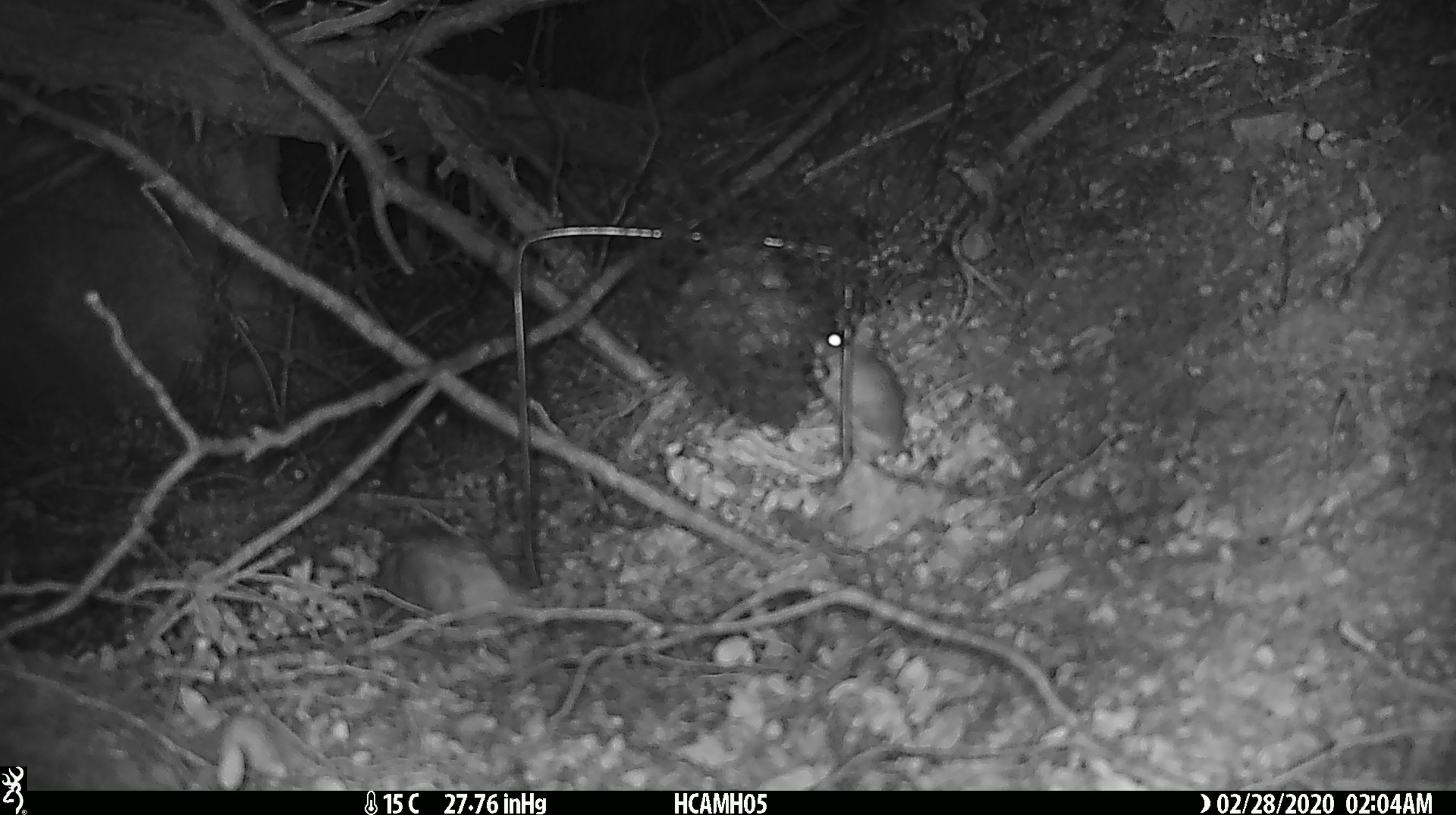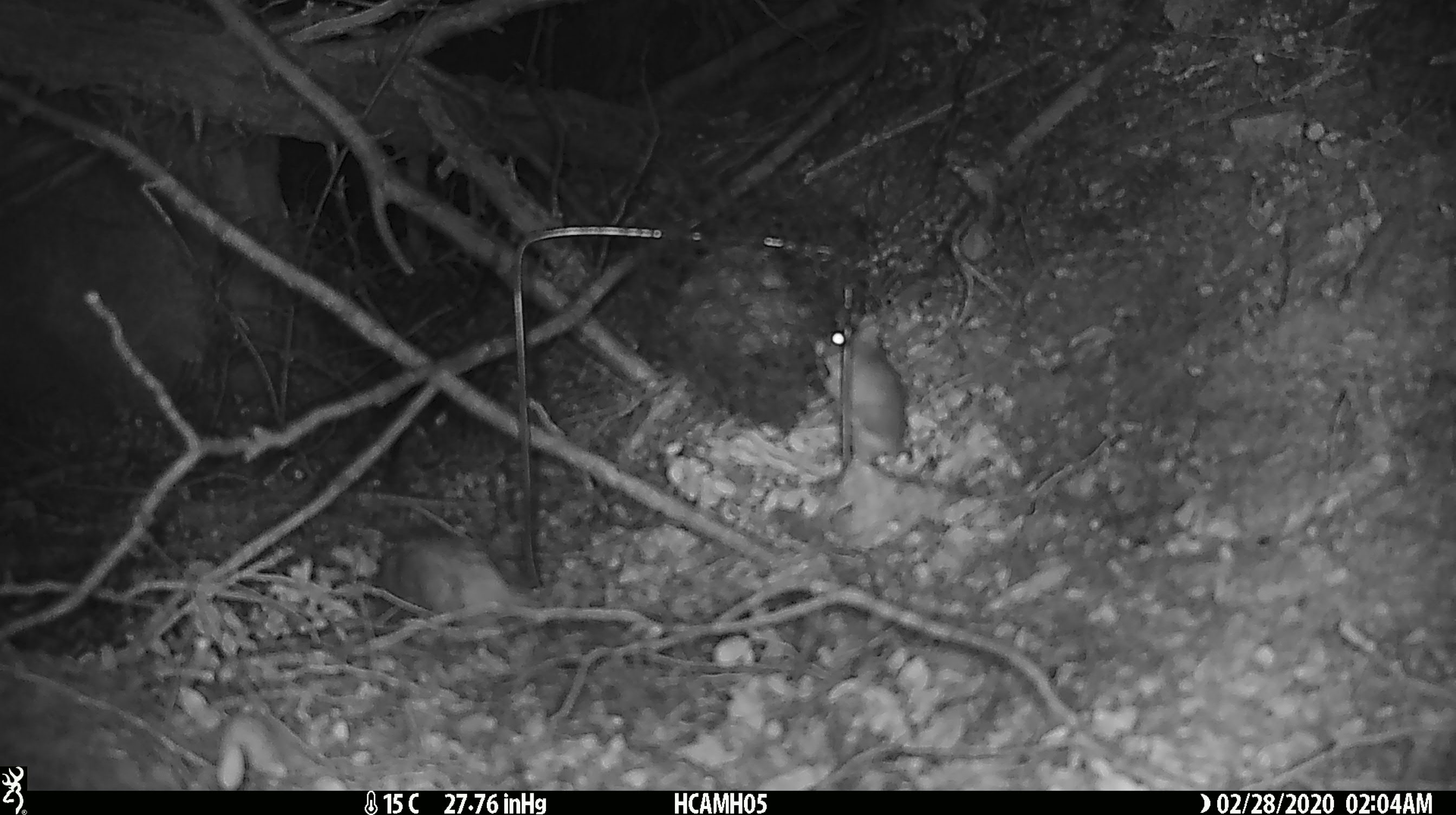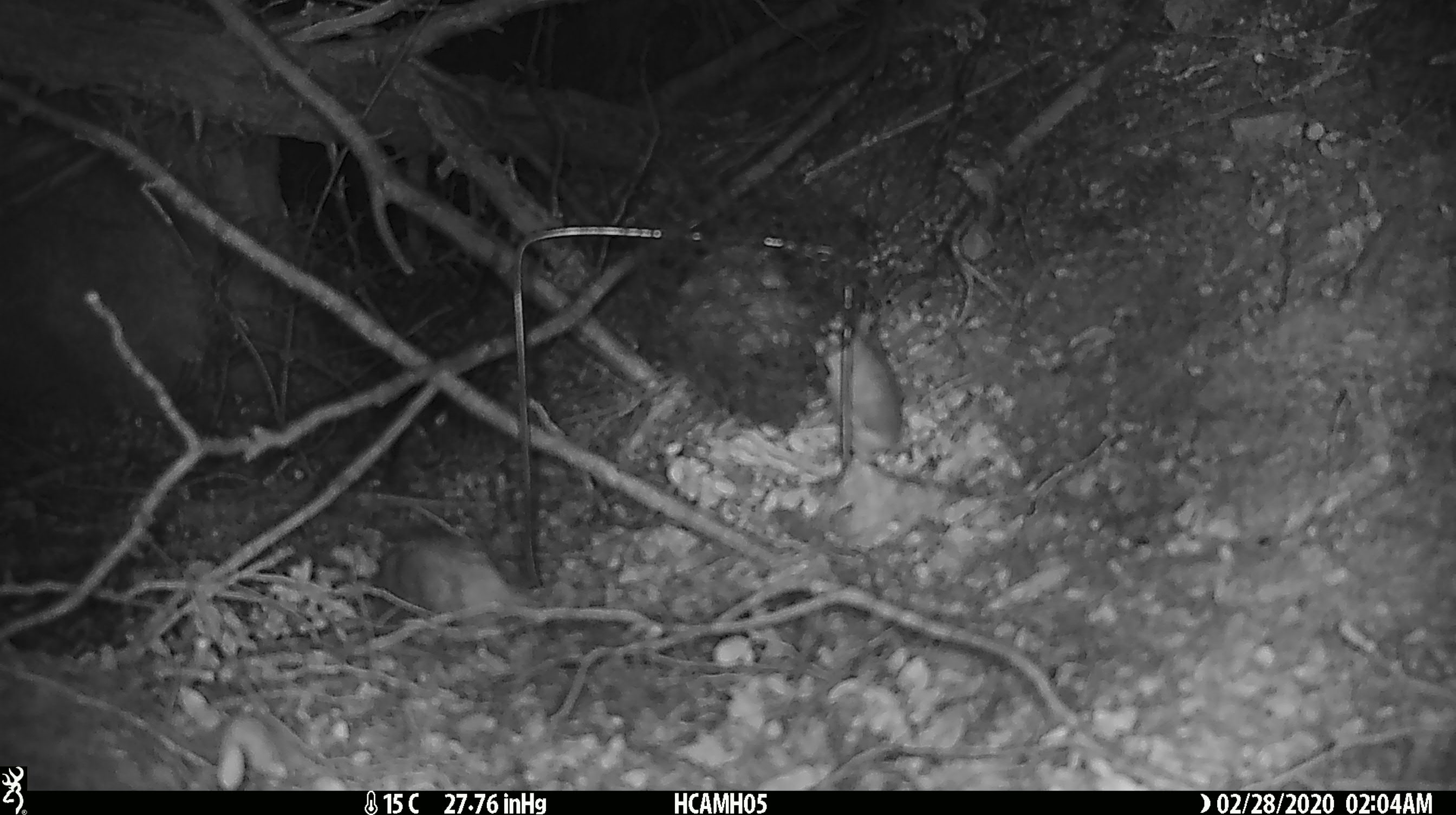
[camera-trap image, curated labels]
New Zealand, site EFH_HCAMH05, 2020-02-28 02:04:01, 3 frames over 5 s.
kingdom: Animalia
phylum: Chordata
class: Mammalia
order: Rodentia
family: Muridae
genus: Mus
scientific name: Mus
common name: mouse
Mouse (Mus).